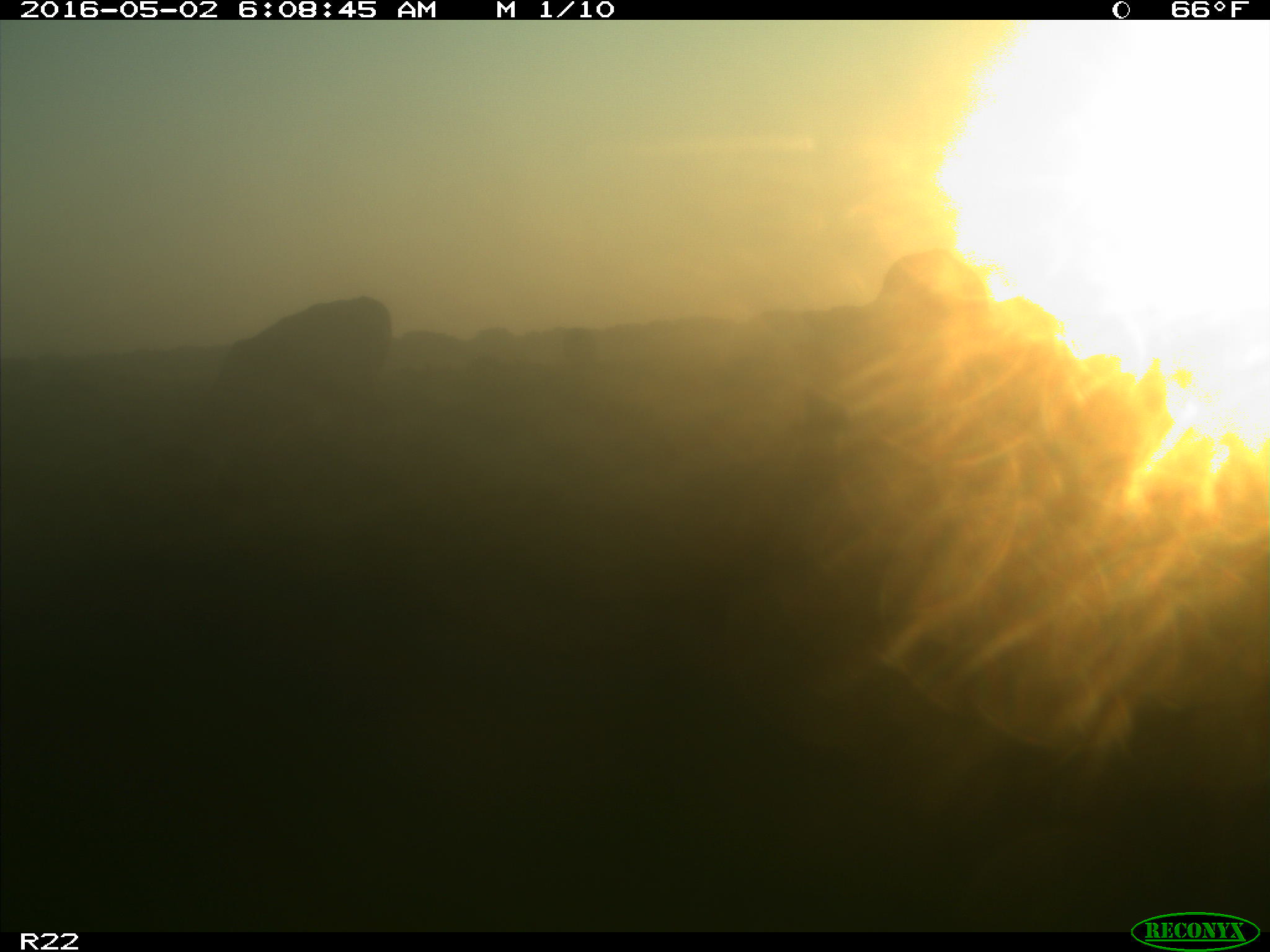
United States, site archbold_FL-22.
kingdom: Animalia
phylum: Chordata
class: Mammalia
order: Artiodactyla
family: Bovidae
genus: Bos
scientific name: Bos taurus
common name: domestic cow